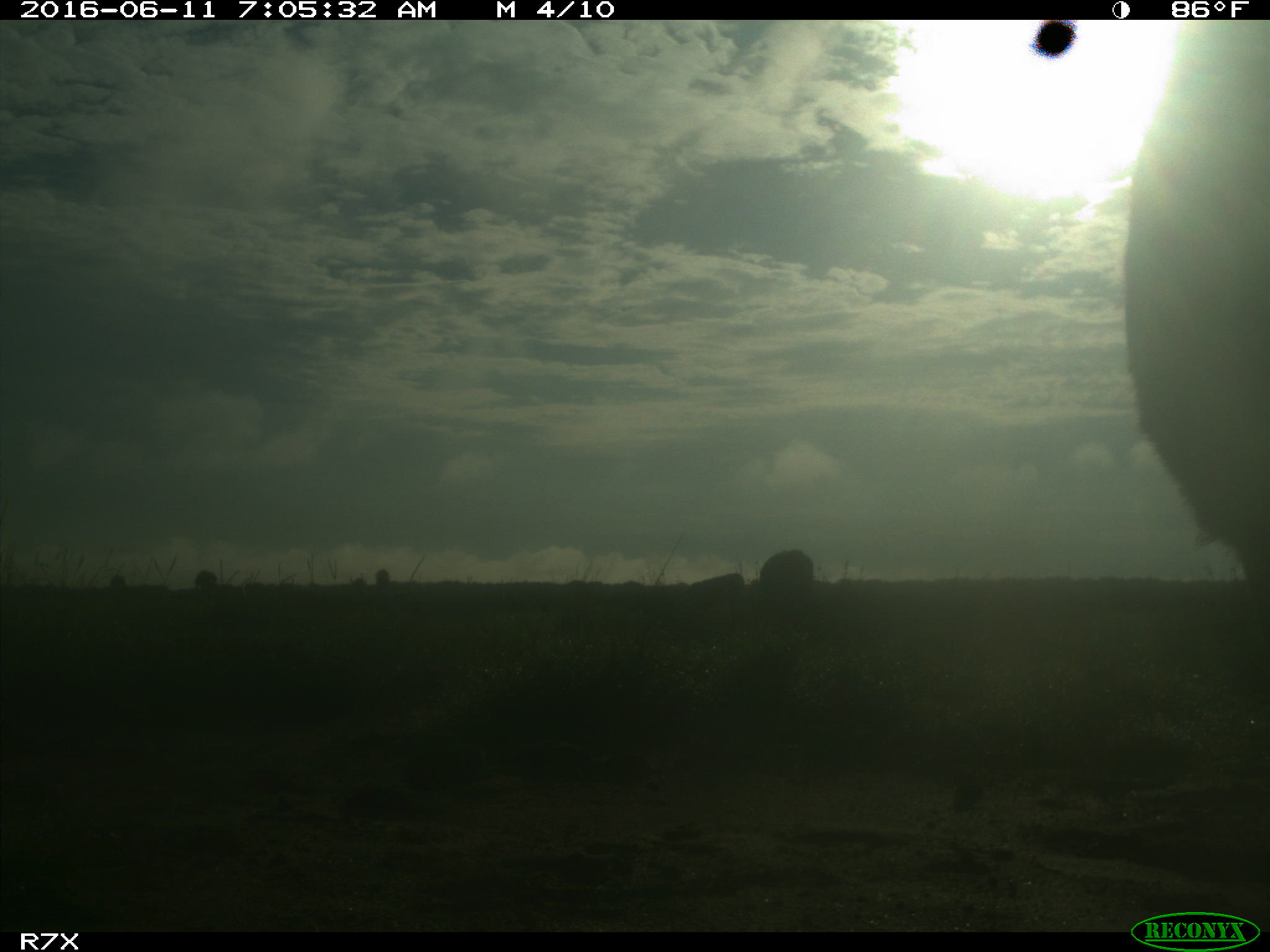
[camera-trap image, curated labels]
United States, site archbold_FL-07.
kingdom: Animalia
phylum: Chordata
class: Mammalia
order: Artiodactyla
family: Bovidae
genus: Bos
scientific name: Bos taurus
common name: domestic cow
Bos taurus (domestic cow).